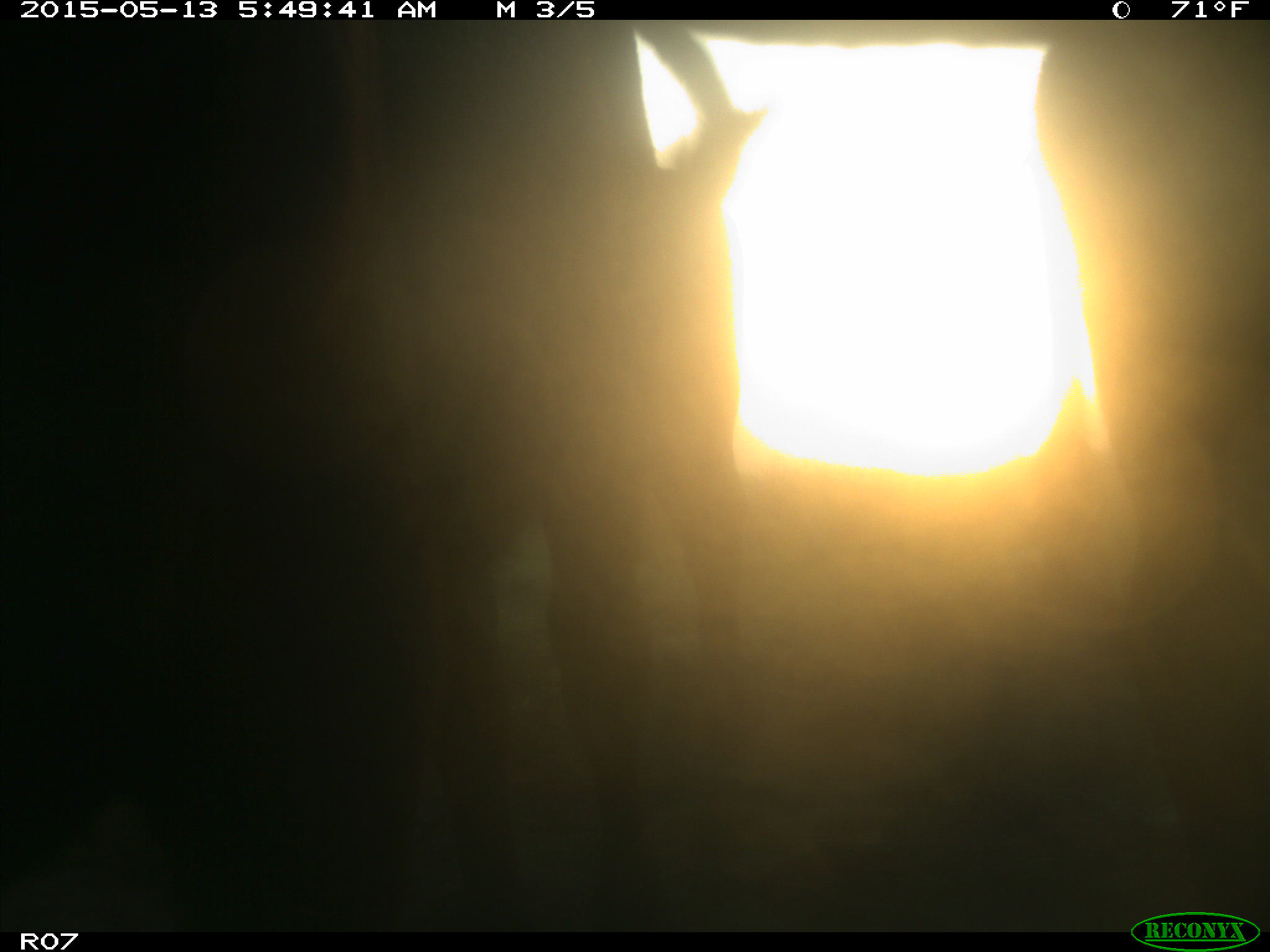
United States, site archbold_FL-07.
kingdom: Animalia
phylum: Chordata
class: Mammalia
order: Artiodactyla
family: Bovidae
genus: Bos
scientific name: Bos taurus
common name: domestic cow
Bos taurus (domestic cow).